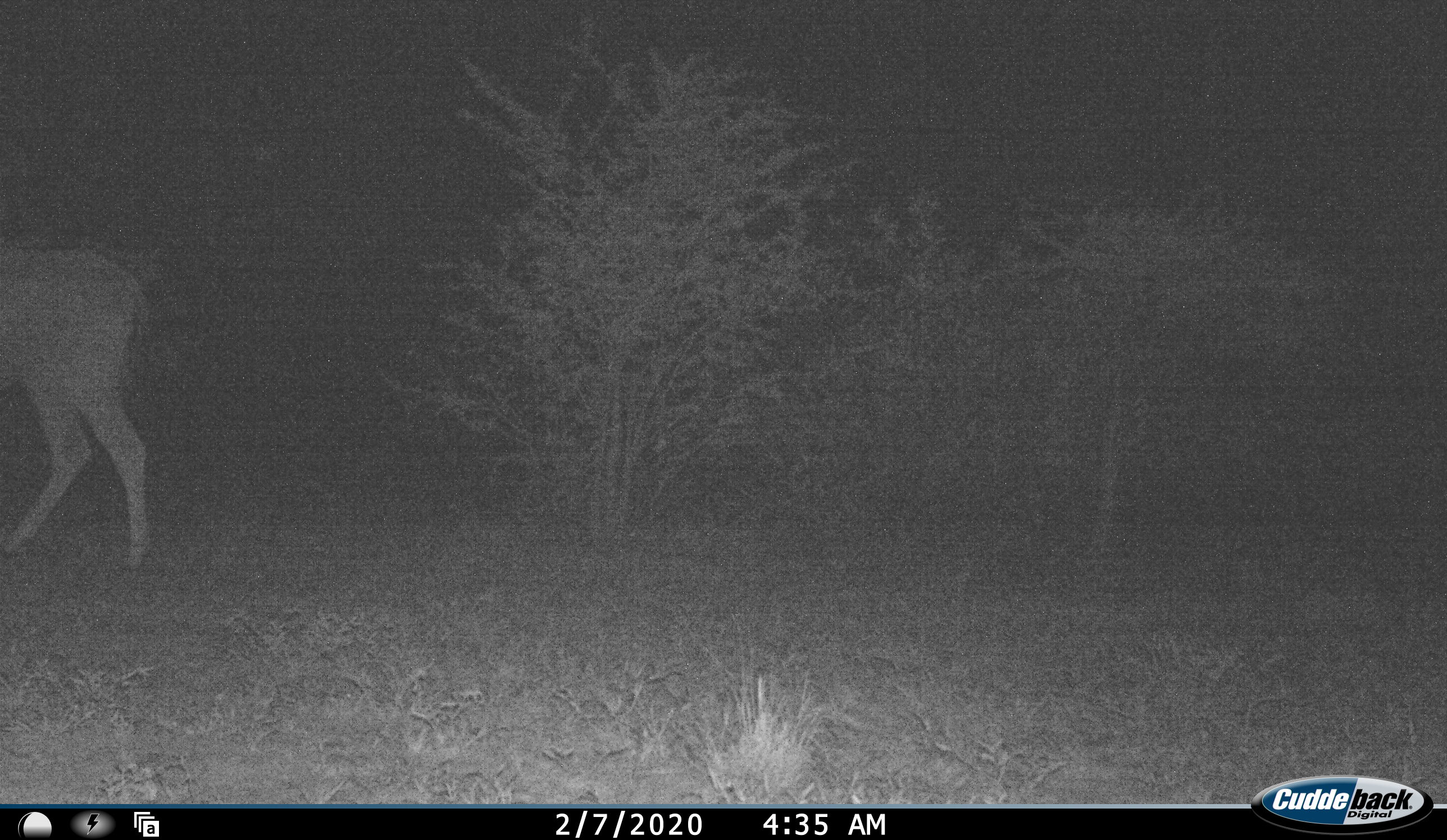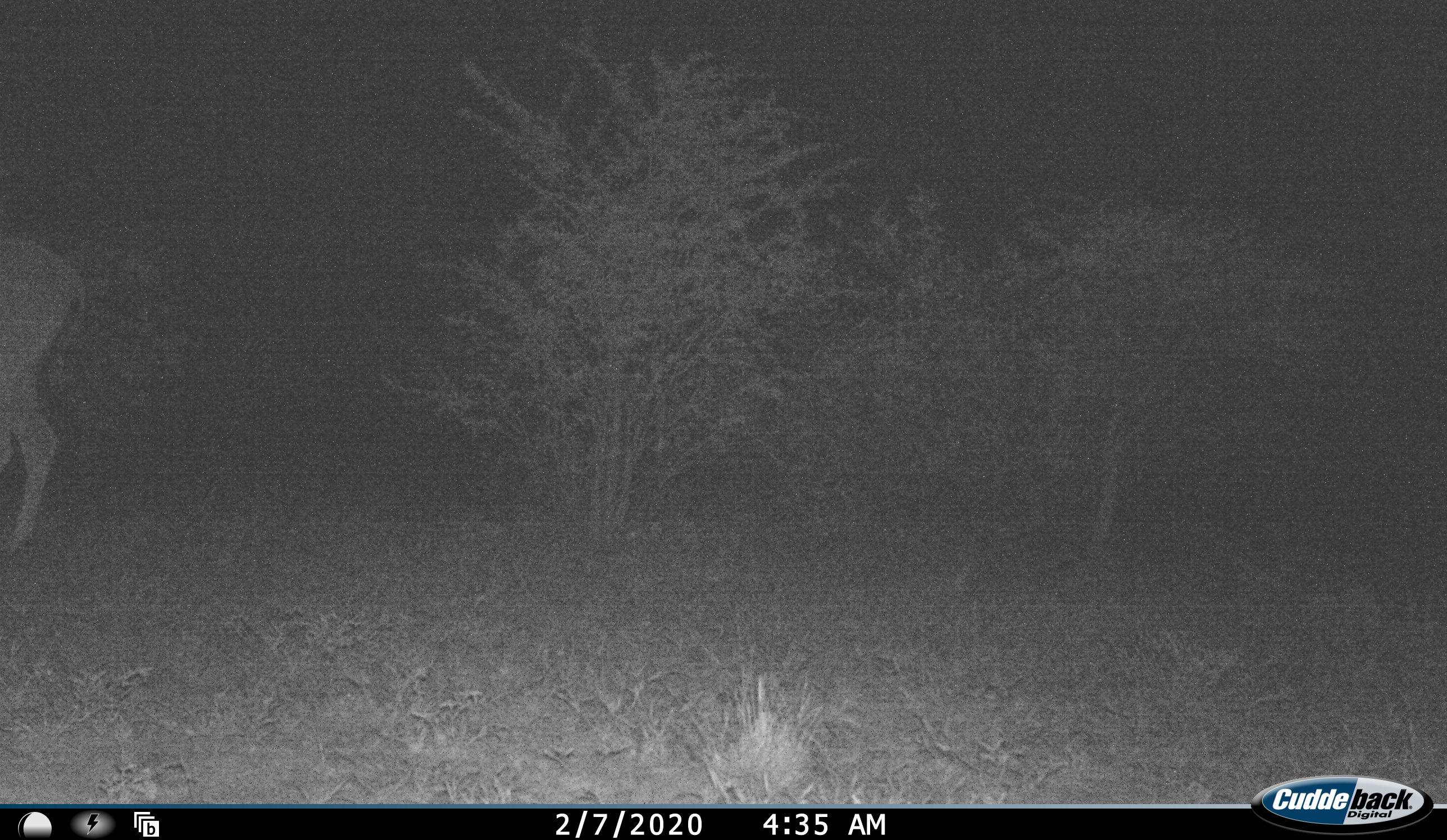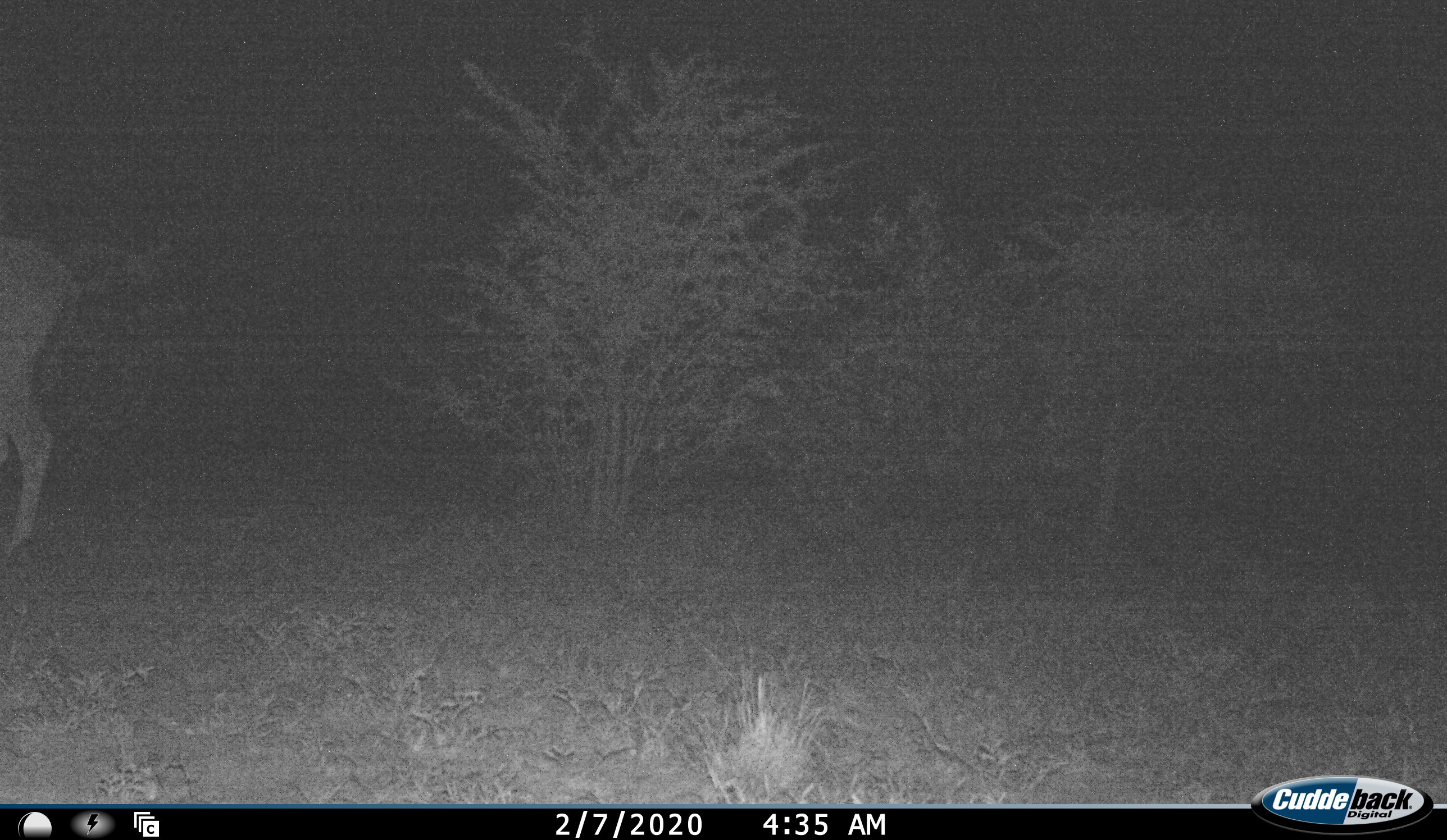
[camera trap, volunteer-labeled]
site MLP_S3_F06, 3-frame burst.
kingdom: Animalia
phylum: Chordata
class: Mammalia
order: Artiodactyla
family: Bovidae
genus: Tragelaphus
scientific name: Tragelaphus oryx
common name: eland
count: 1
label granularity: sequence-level